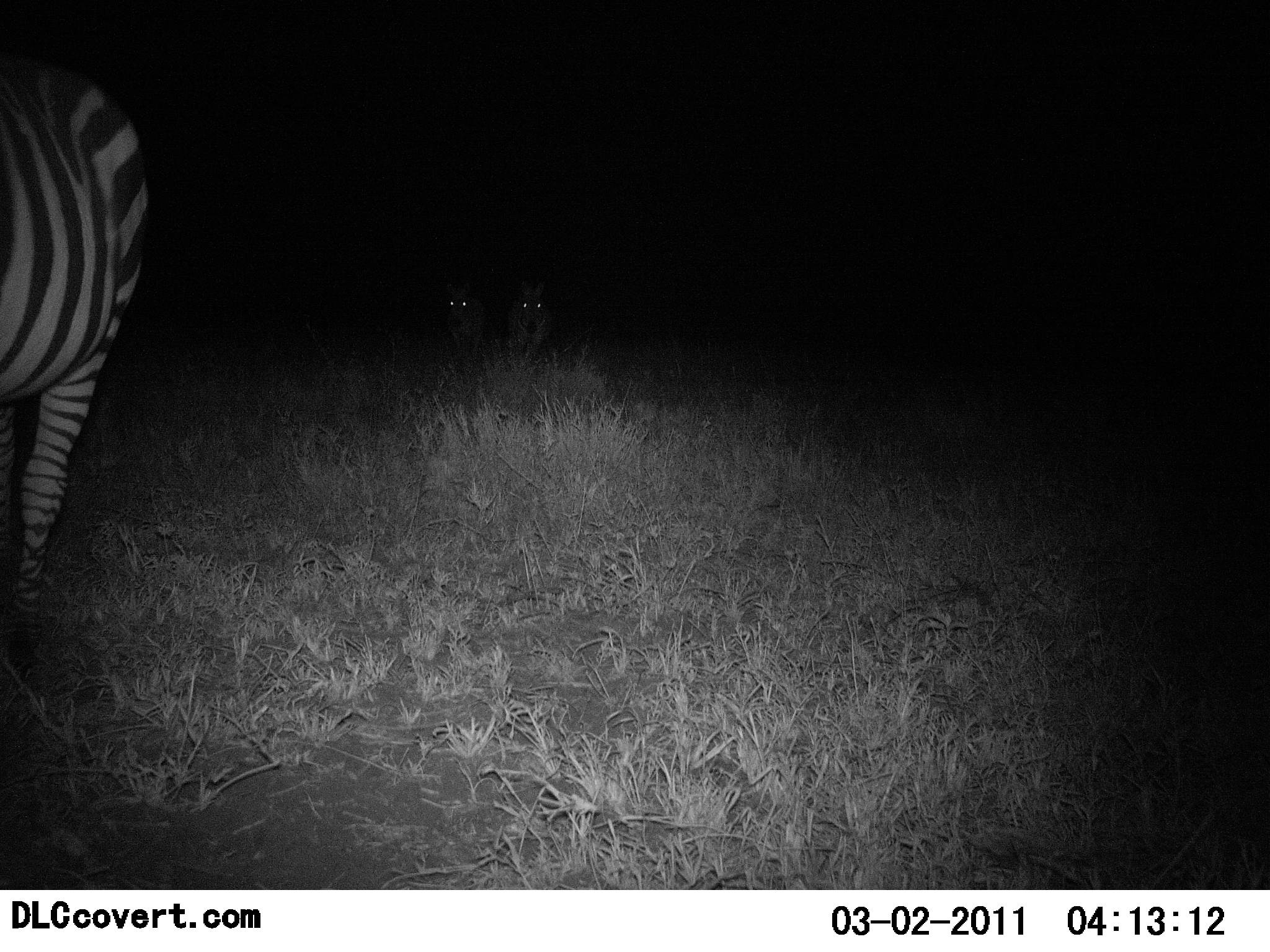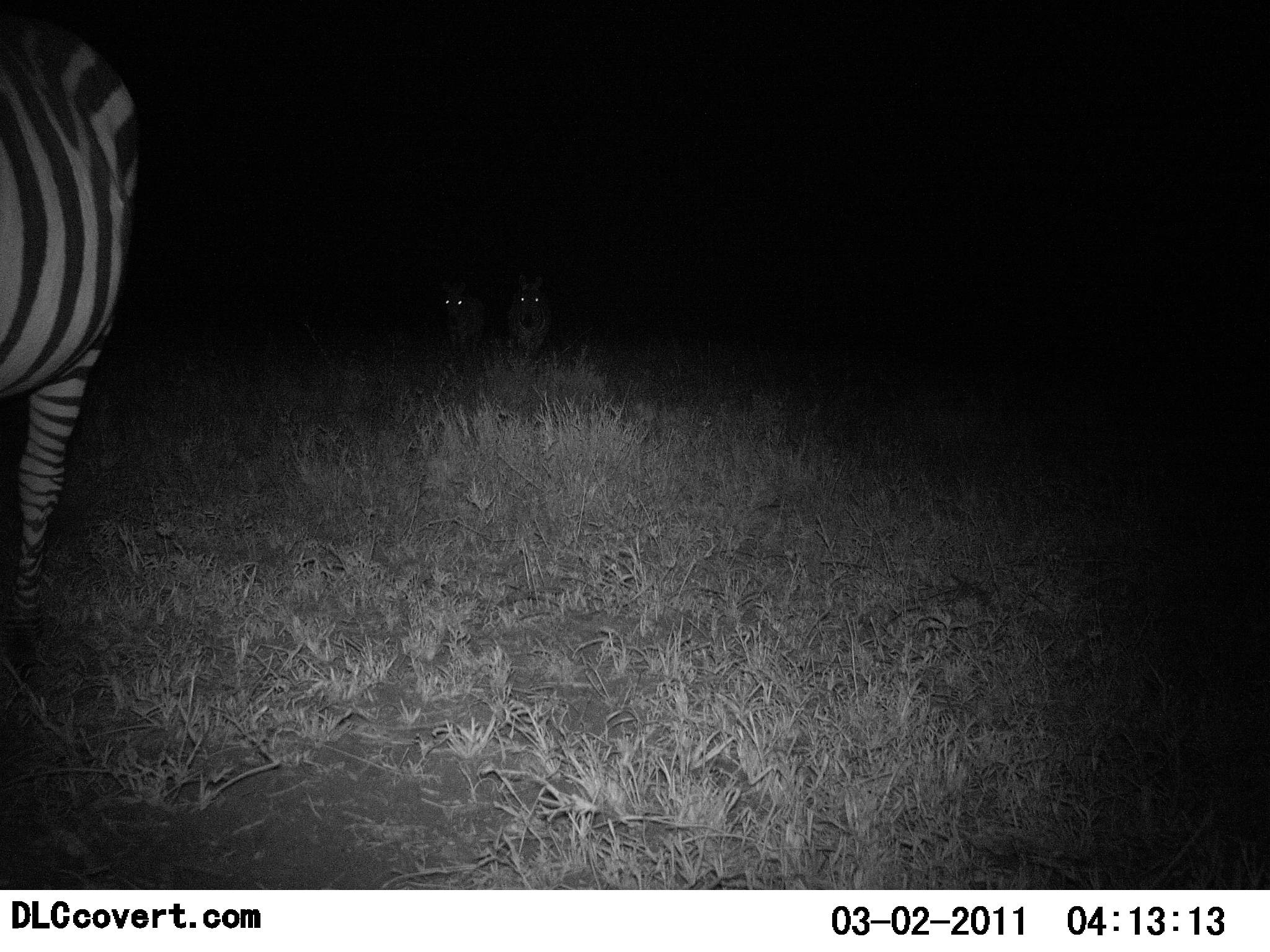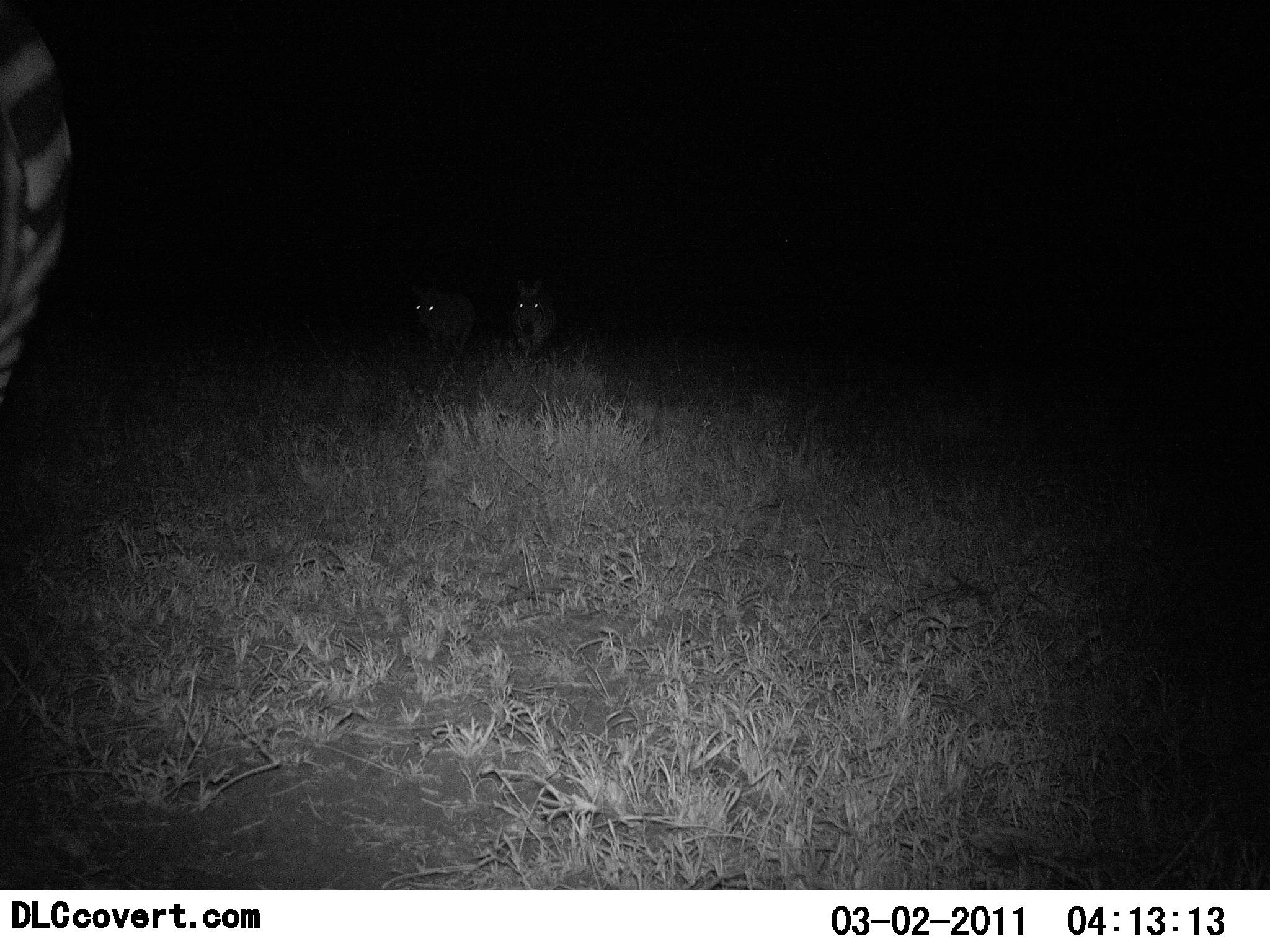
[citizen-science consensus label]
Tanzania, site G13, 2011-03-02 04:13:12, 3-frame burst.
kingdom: Animalia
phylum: Chordata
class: Mammalia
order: Perissodactyla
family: Equidae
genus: Equus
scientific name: Equus quagga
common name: plains zebra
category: zebra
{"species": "zebra (plains zebra) (Equus quagga)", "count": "3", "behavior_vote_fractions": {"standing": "47%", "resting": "0%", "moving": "60%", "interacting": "7%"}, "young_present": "0%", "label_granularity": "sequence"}